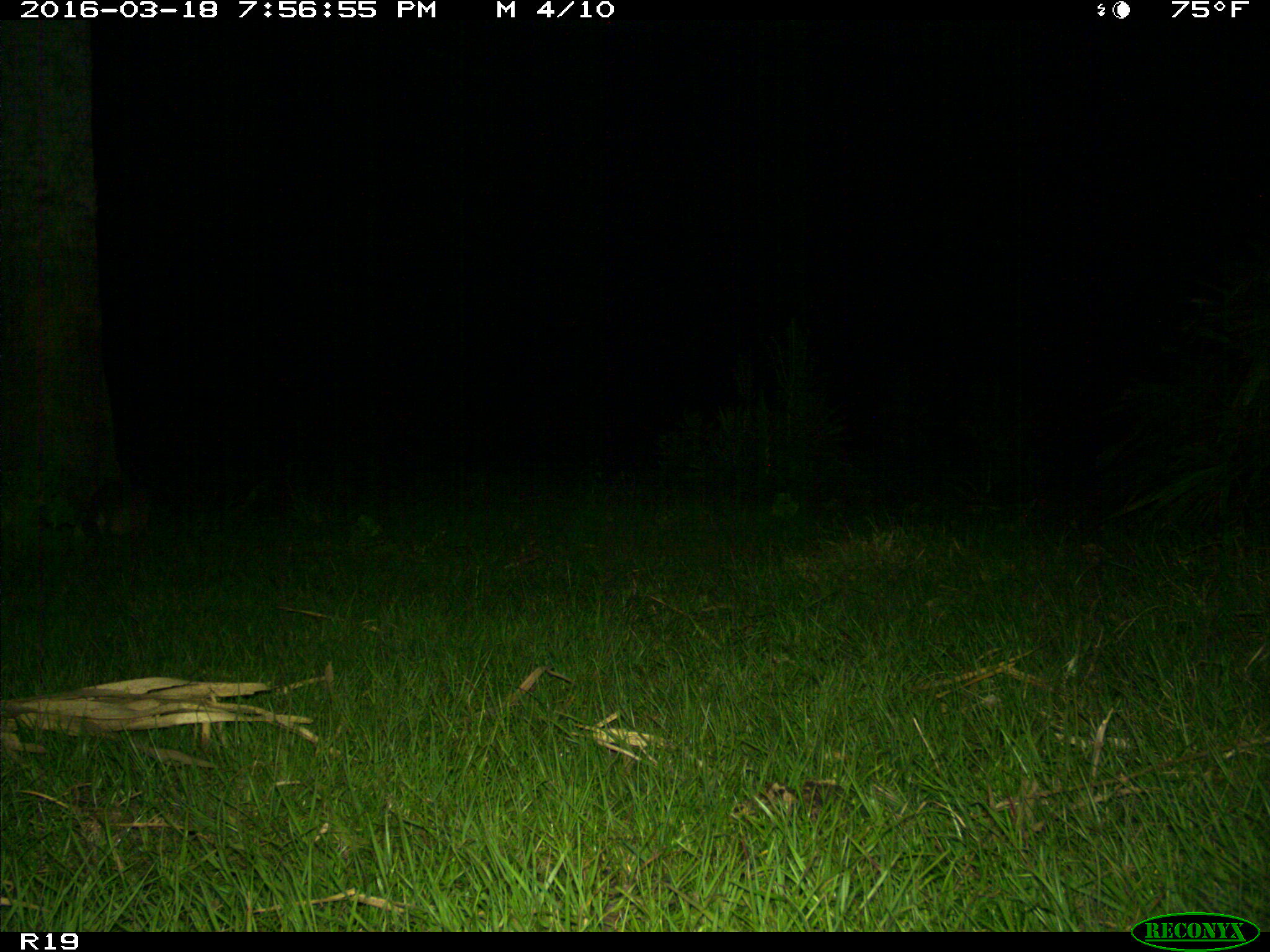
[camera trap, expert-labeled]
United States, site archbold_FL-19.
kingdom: Animalia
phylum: Chordata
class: Mammalia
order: Cingulata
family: Dasypodidae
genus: Dasypus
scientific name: Dasypus novemcinctus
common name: nine-banded armadillo